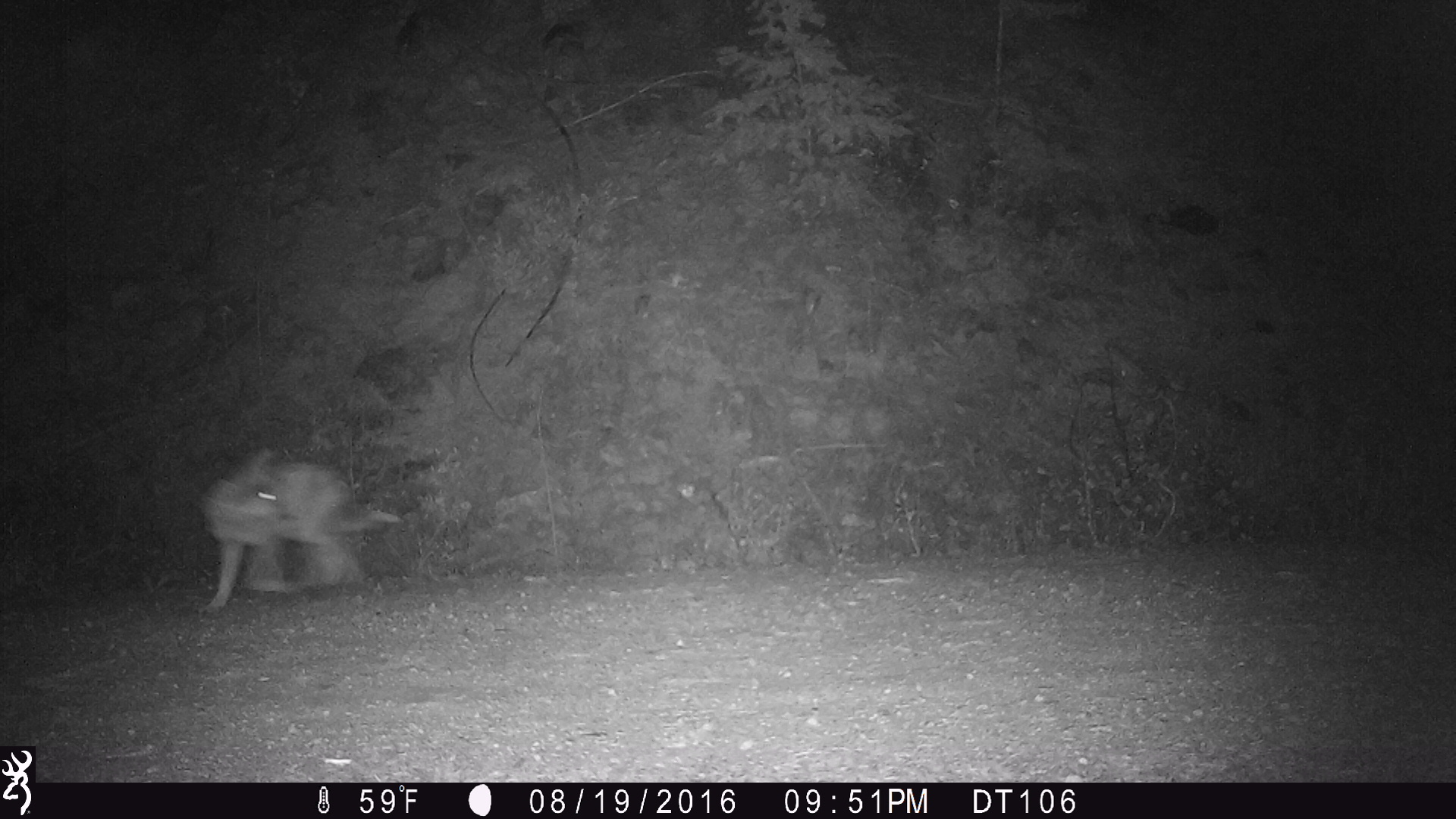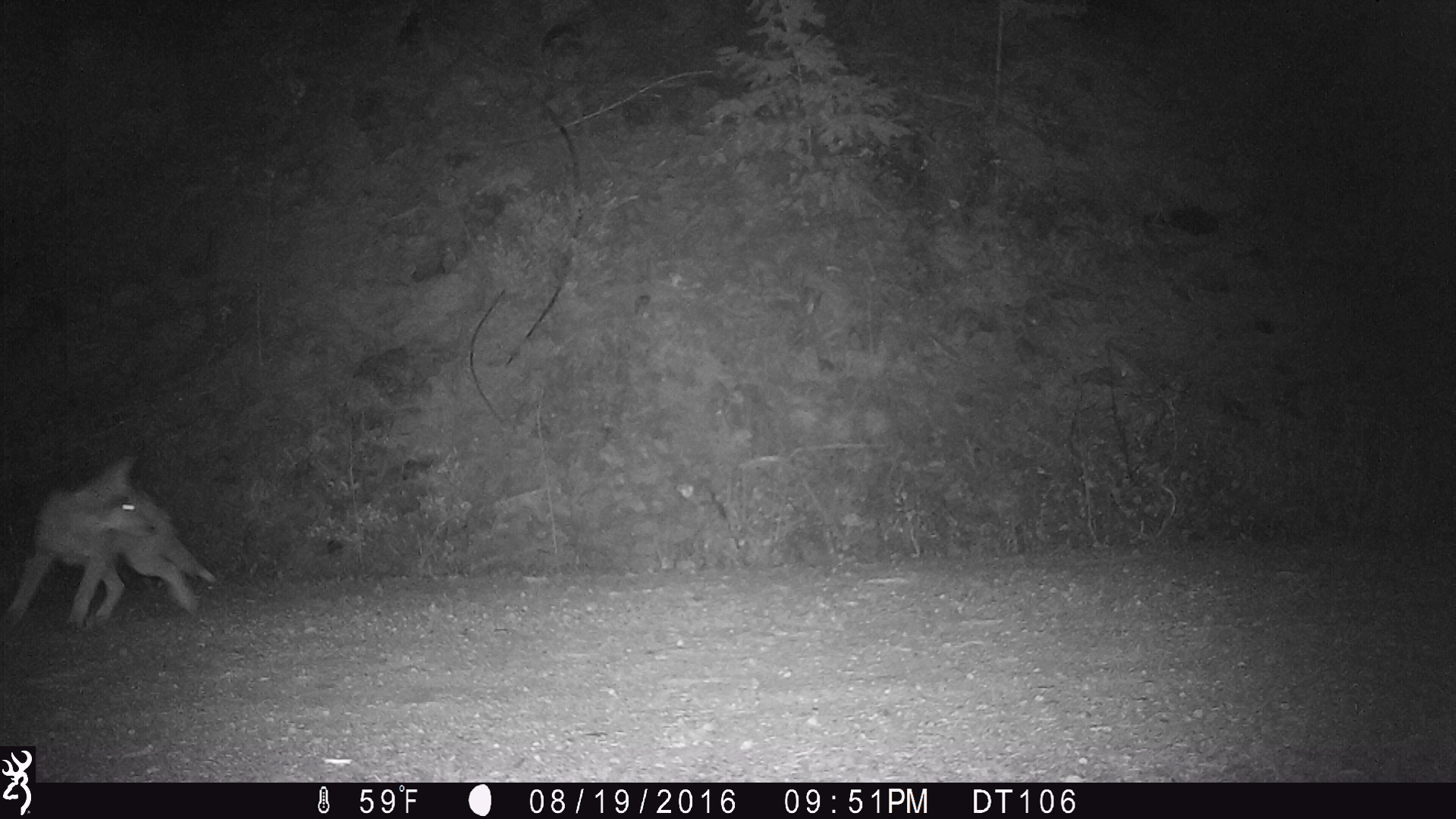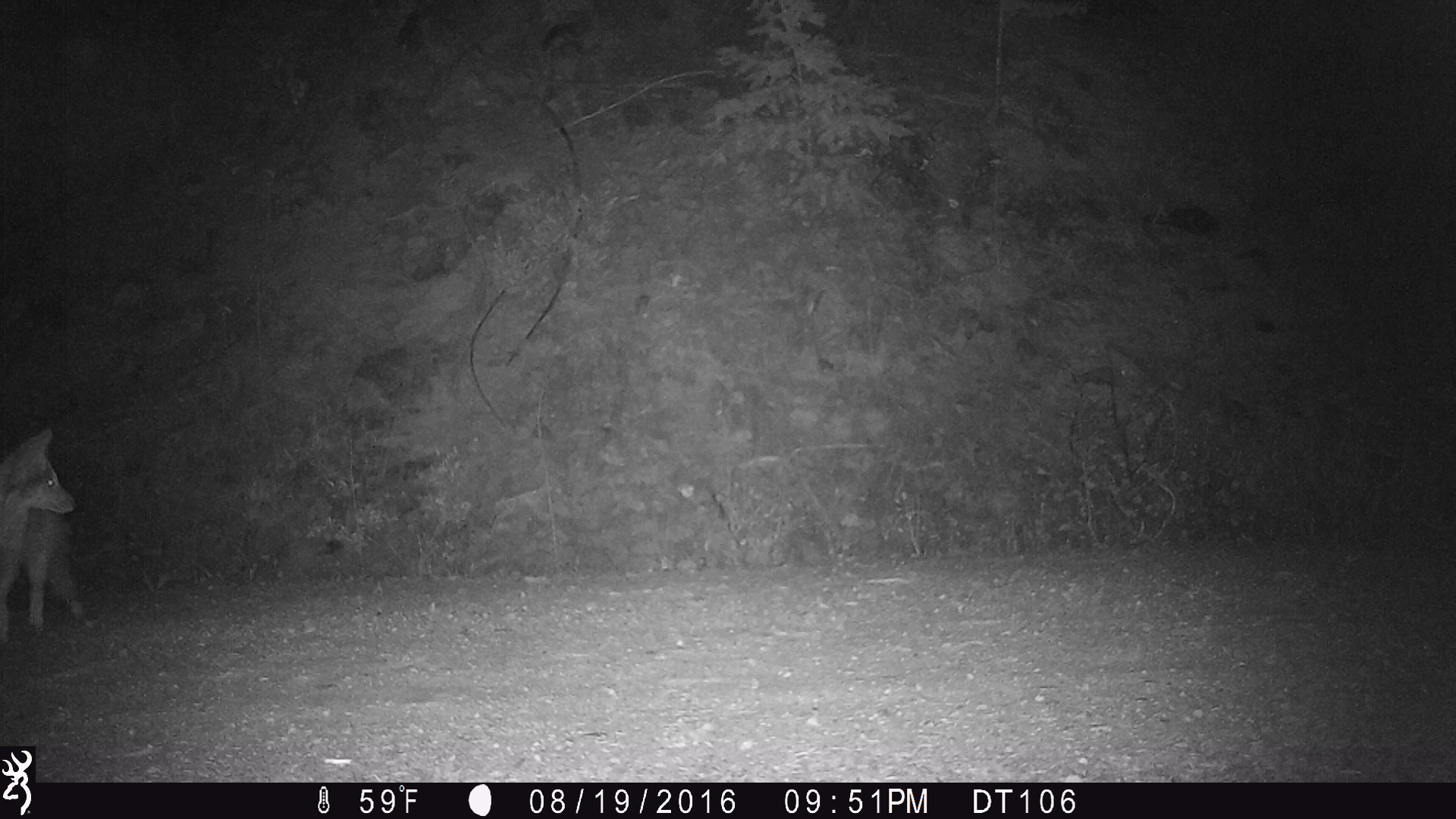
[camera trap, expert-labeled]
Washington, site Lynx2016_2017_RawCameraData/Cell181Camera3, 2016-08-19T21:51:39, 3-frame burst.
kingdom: Animalia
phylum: Chordata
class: Mammalia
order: Carnivora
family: Canidae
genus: Canis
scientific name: Canis latrans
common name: coyote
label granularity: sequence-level